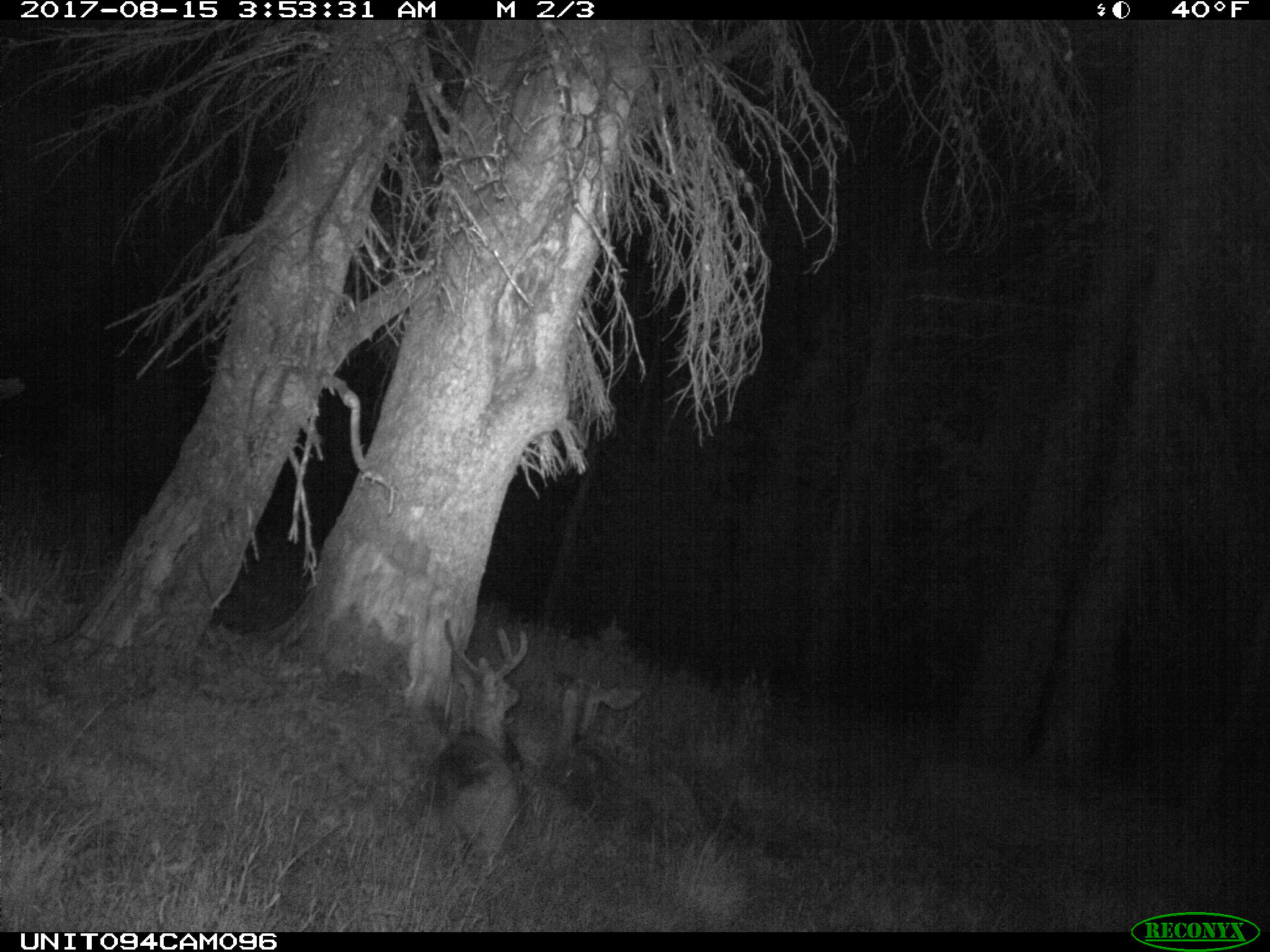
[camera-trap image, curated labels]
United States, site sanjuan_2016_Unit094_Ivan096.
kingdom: Animalia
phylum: Chordata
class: Mammalia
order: Artiodactyla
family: Cervidae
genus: Odocoileus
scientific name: Odocoileus hemionus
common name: mule deer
Odocoileus hemionus (mule deer).